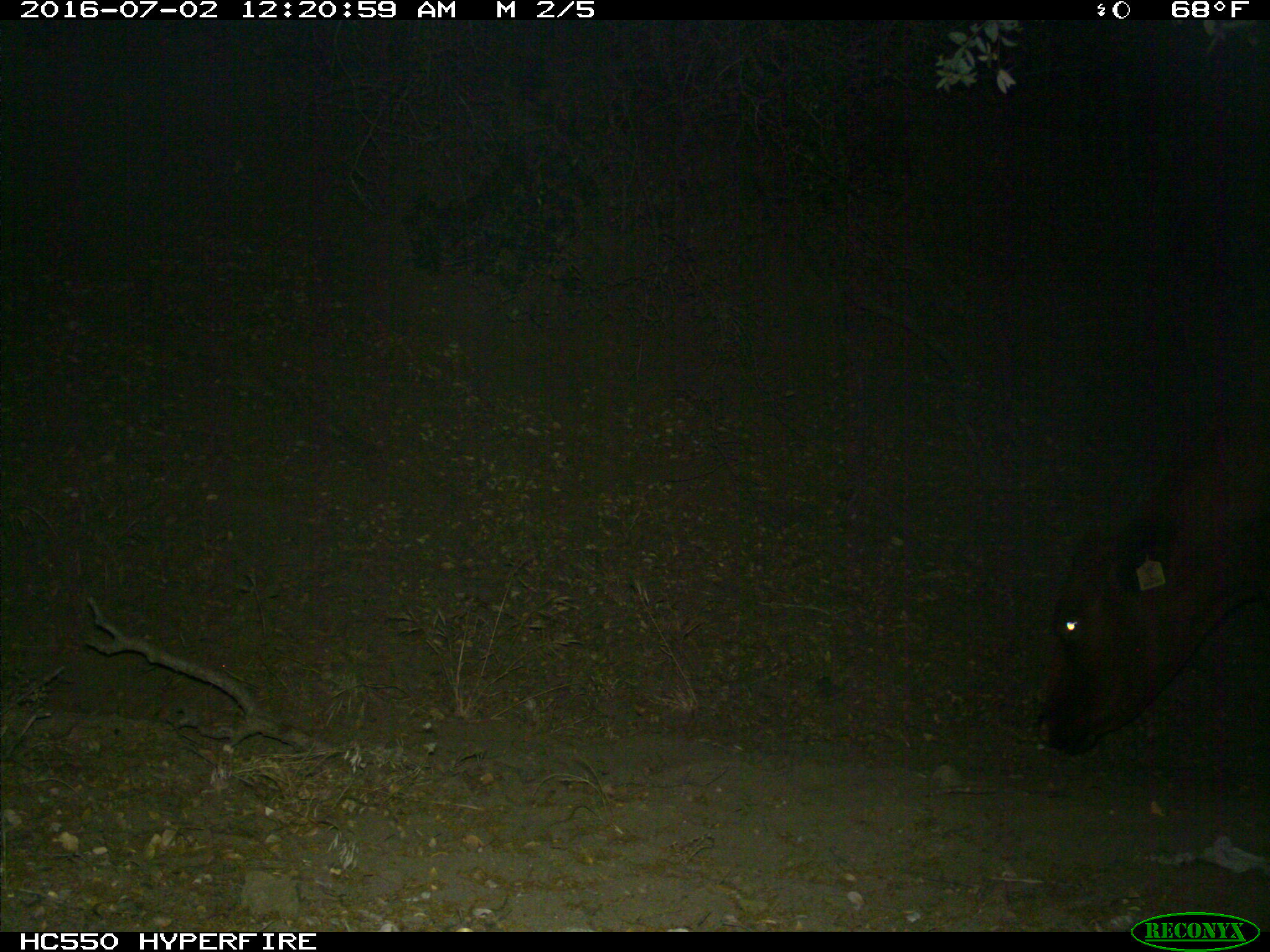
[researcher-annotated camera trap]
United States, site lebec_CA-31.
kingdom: Animalia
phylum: Chordata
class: Mammalia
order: Artiodactyla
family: Bovidae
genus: Bos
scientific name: Bos taurus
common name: domestic cow